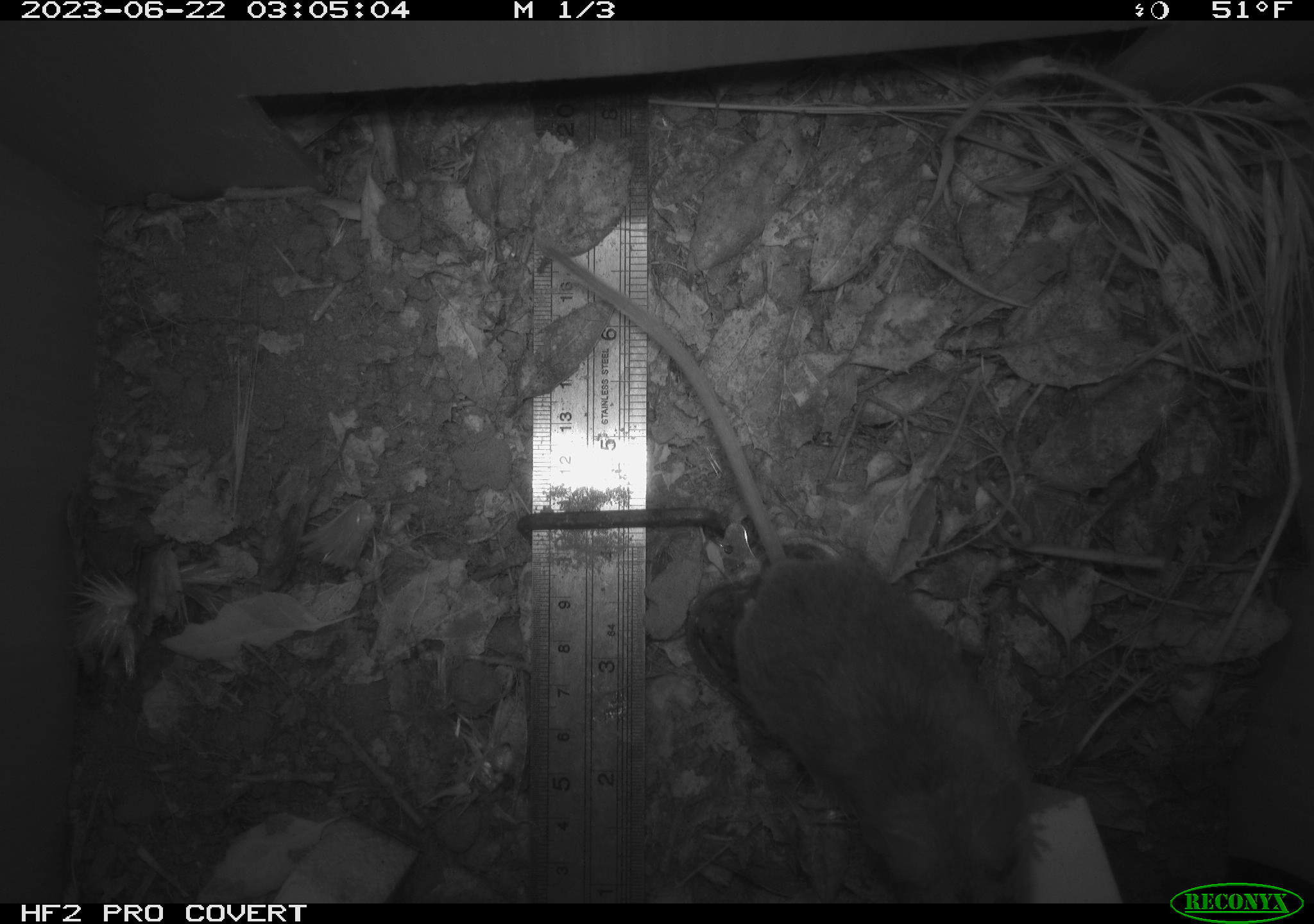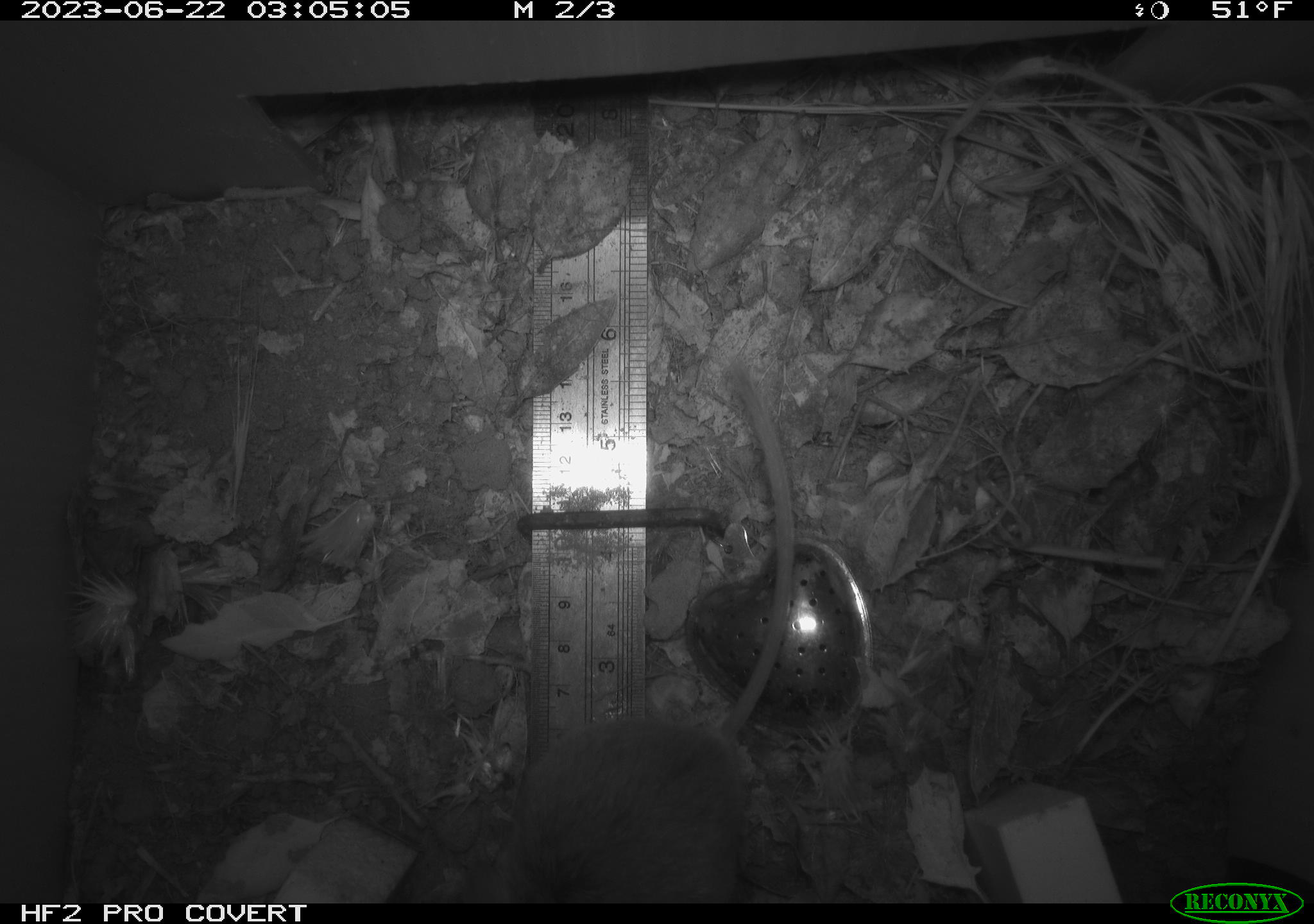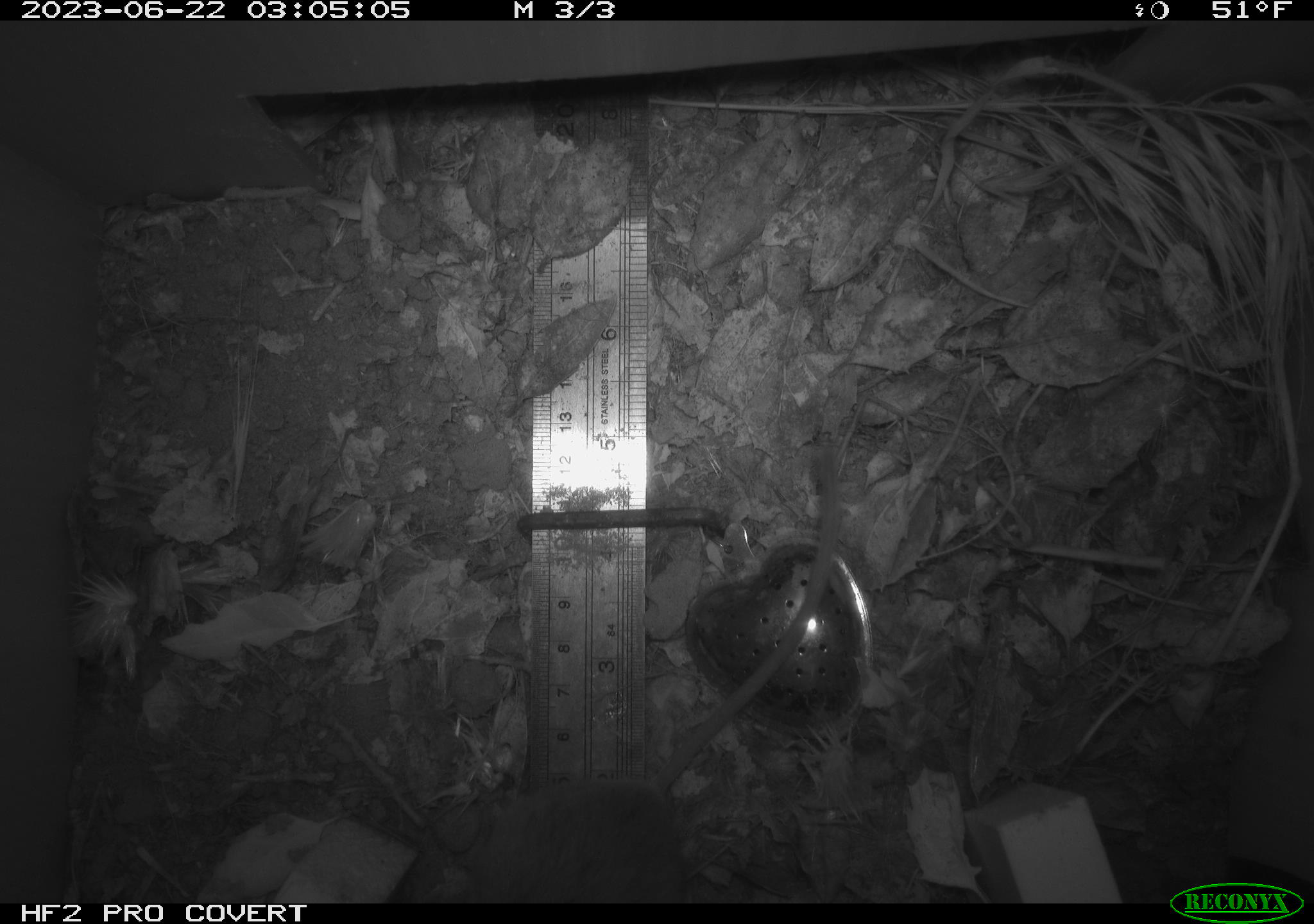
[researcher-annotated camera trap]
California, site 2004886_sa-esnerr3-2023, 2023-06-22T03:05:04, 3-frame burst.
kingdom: Animalia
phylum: Chordata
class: Mammalia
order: Rodentia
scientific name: Rodentia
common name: mouse species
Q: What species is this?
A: Mouse species (Rodentia).